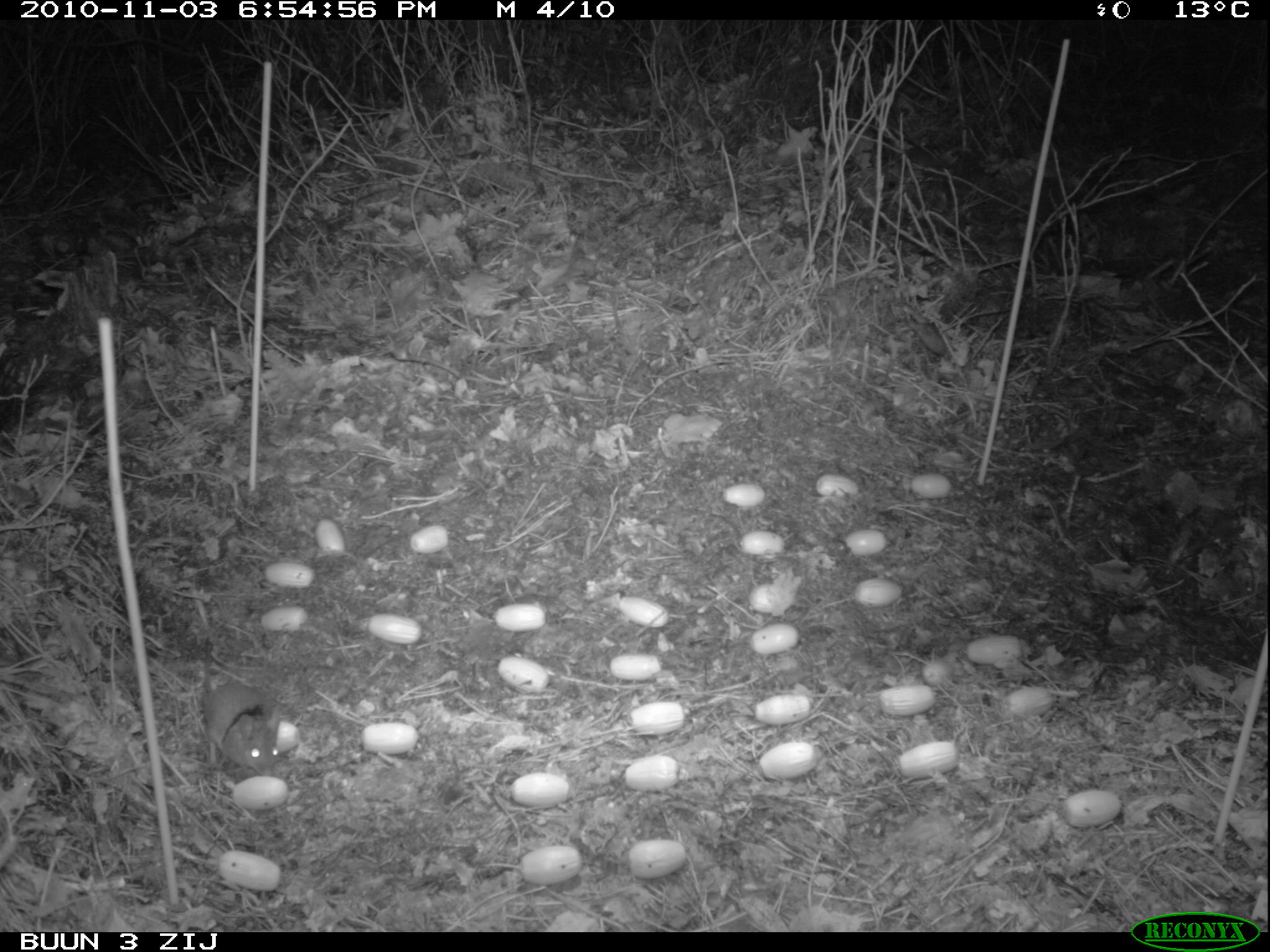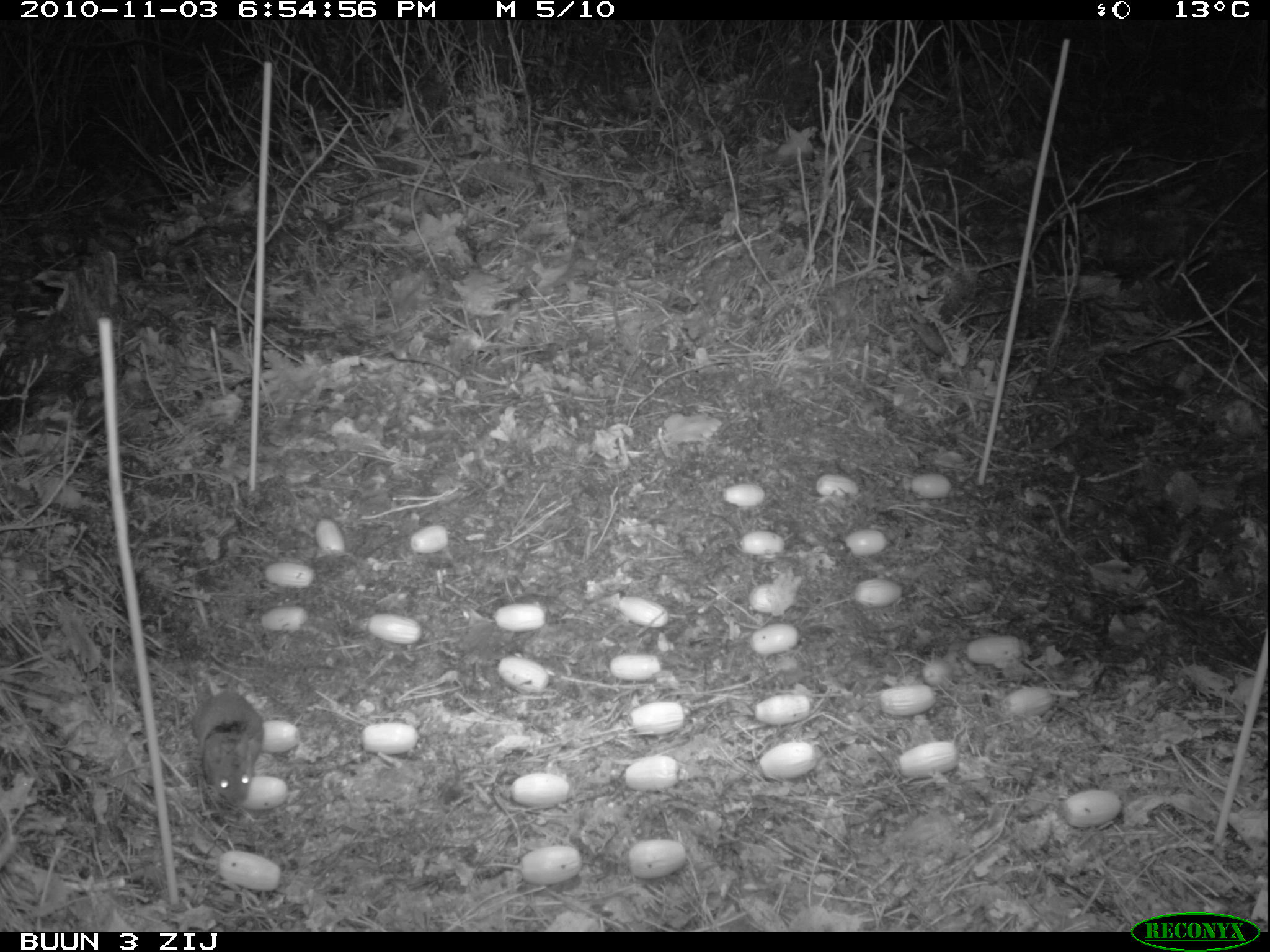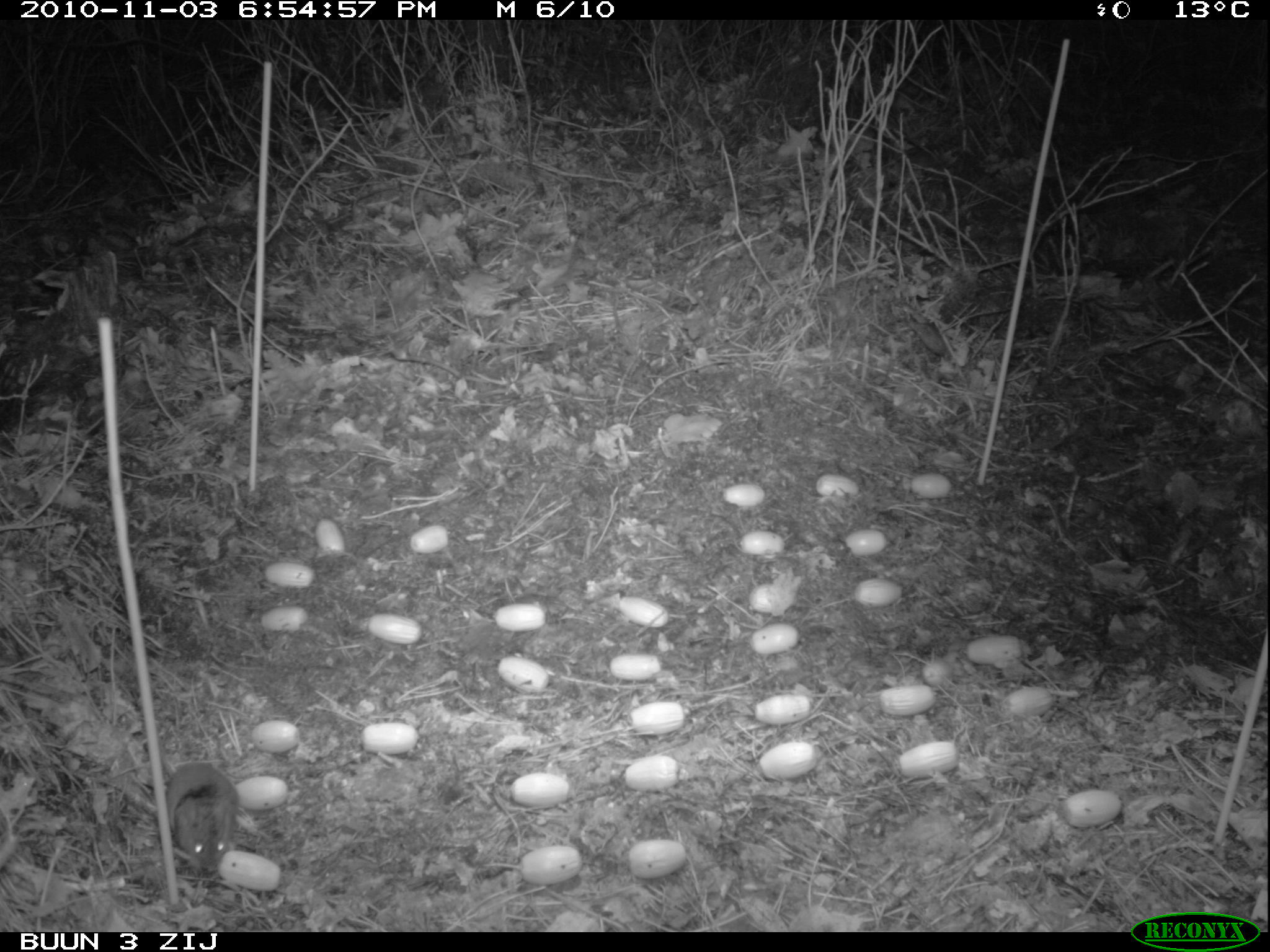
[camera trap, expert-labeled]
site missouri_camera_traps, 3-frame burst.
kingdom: Animalia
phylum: Chordata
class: Mammalia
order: Rodentia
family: Muridae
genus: Apodemus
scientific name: Apodemus sylvaticus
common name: wood mouse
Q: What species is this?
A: Wood mouse (Apodemus sylvaticus).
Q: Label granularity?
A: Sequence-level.